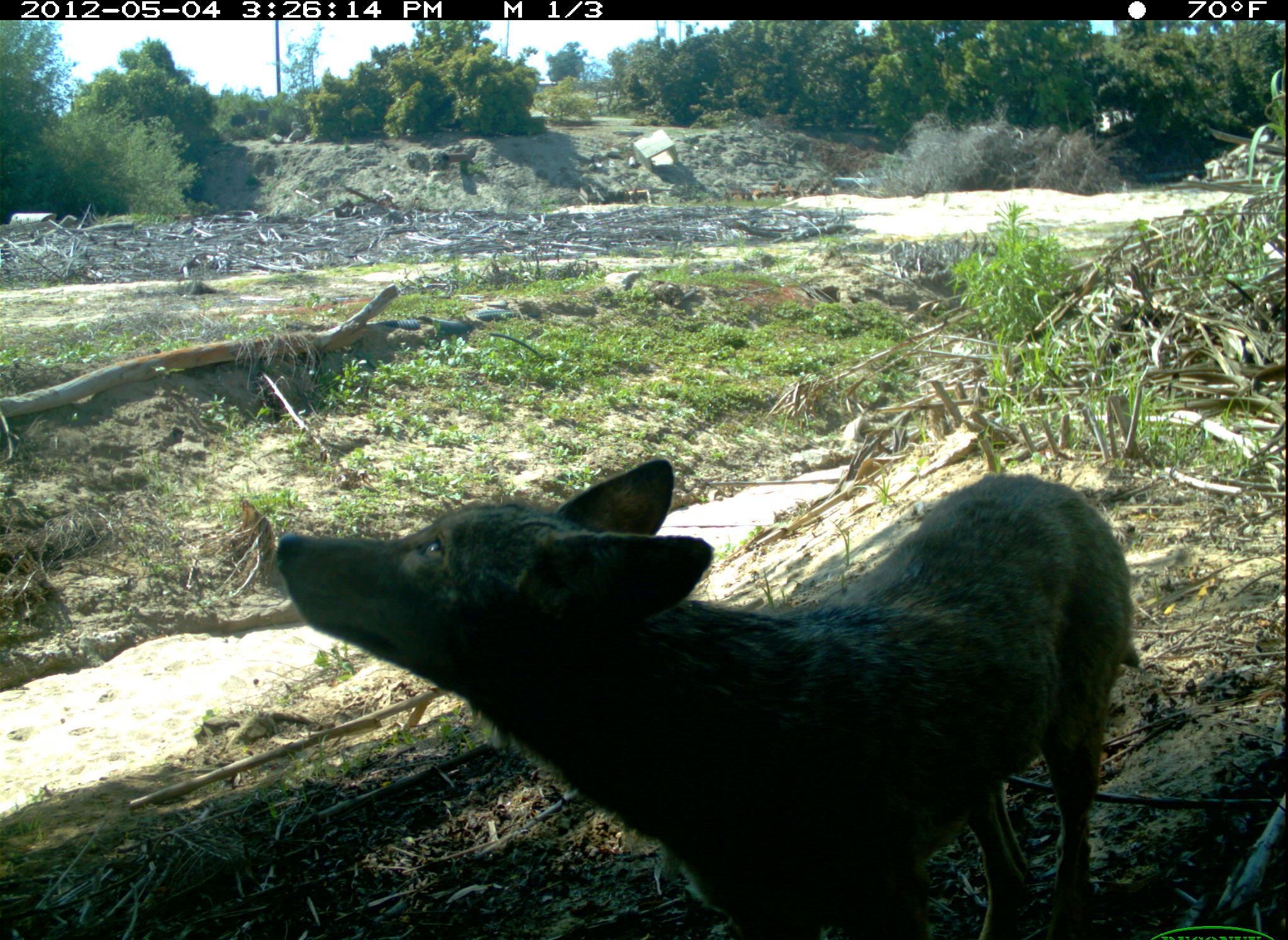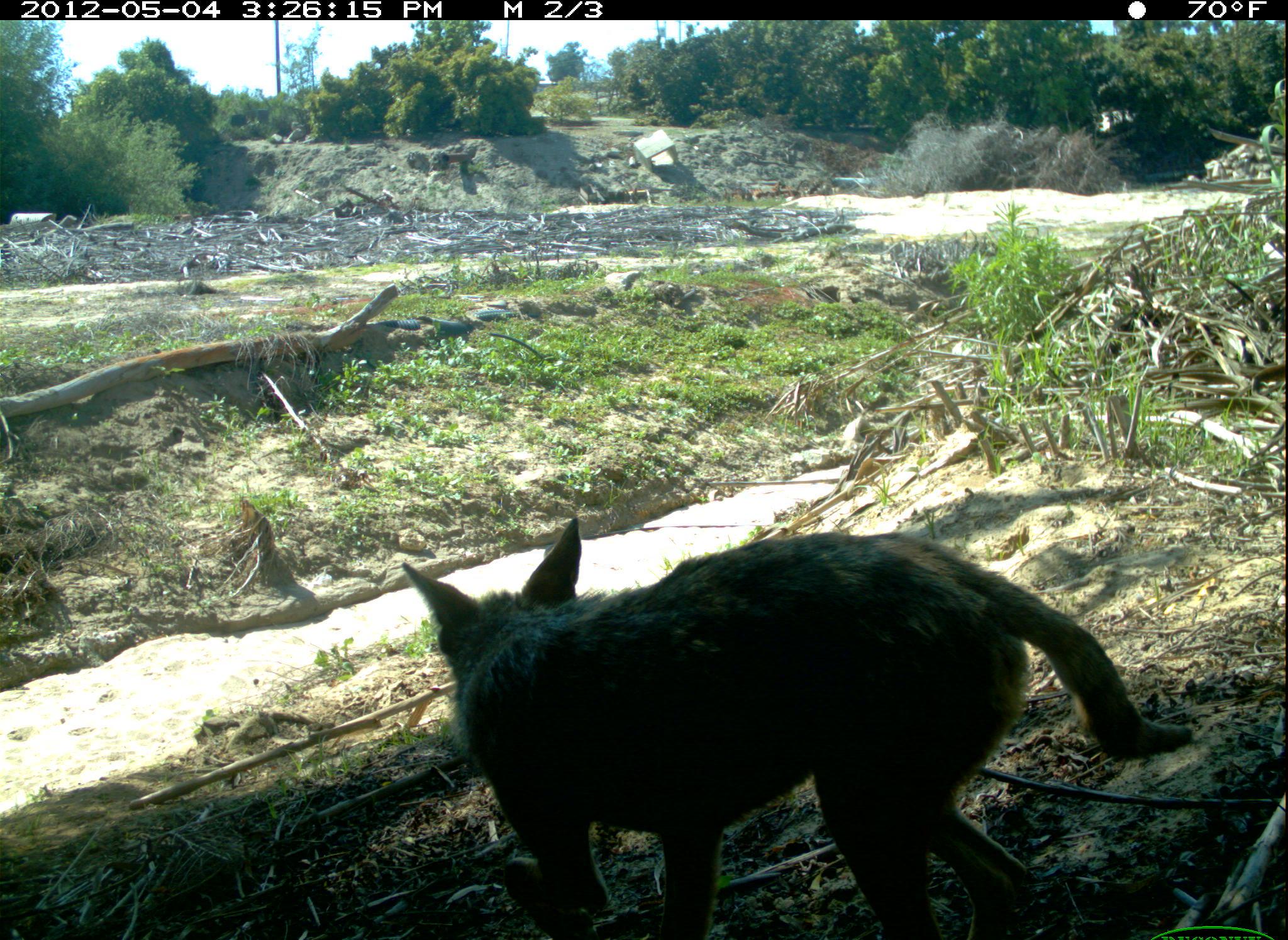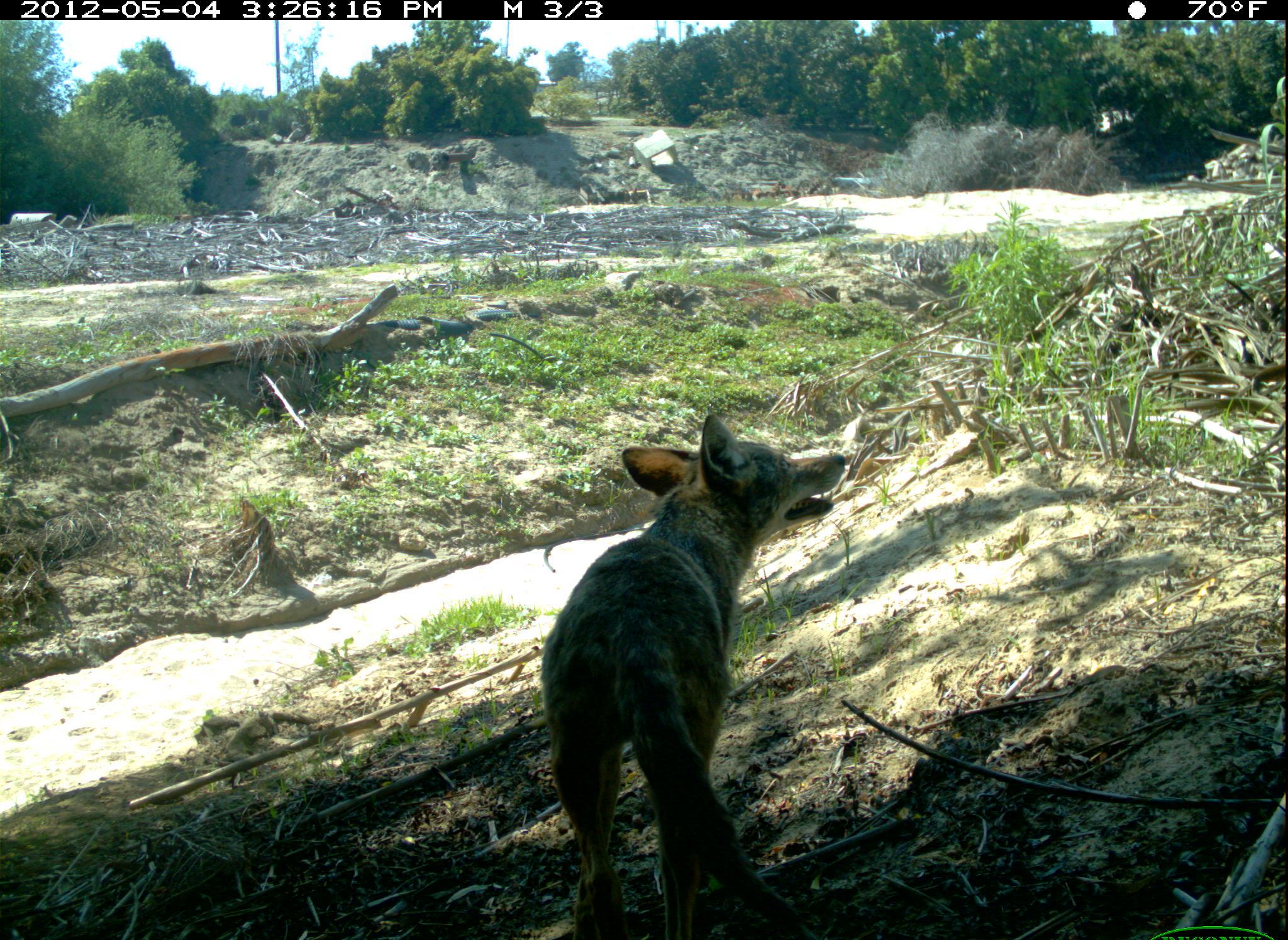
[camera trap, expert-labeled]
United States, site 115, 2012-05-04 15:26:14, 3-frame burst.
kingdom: Animalia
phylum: Chordata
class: Mammalia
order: Carnivora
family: Canidae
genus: Canis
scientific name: Canis latrans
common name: coyote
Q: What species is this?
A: Coyote (Canis latrans).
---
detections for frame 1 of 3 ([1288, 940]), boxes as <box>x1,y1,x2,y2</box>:
coyote: <box>254,396,1161,937</box>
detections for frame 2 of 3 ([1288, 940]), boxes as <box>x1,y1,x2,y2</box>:
coyote: <box>382,474,1217,936</box>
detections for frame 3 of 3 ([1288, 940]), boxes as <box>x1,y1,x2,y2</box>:
coyote: <box>509,401,882,905</box>